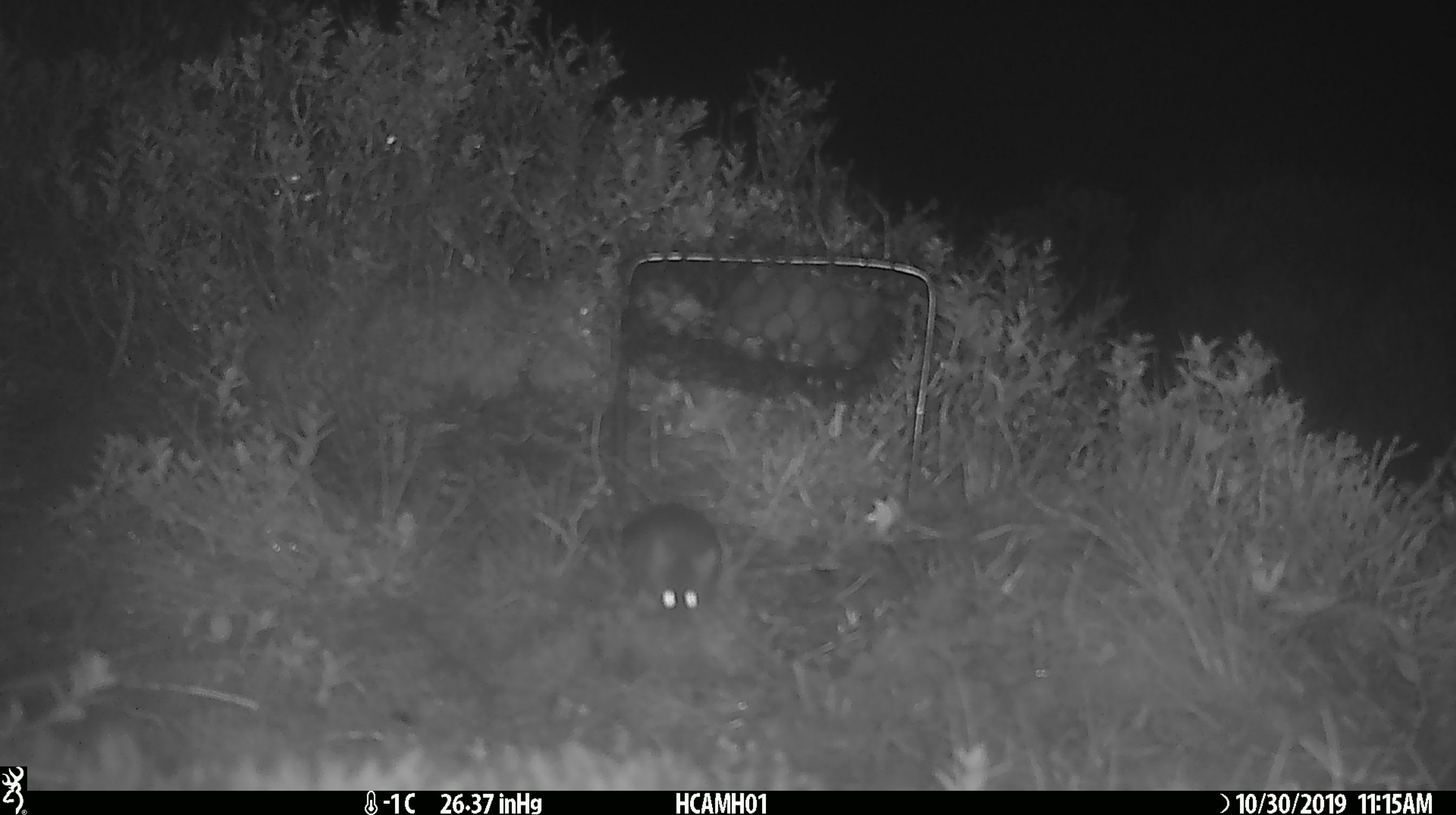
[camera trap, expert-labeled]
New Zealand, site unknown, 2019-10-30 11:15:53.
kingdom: Animalia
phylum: Chordata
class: Mammalia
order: Rodentia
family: Muridae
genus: Mus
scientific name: Mus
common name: mouse